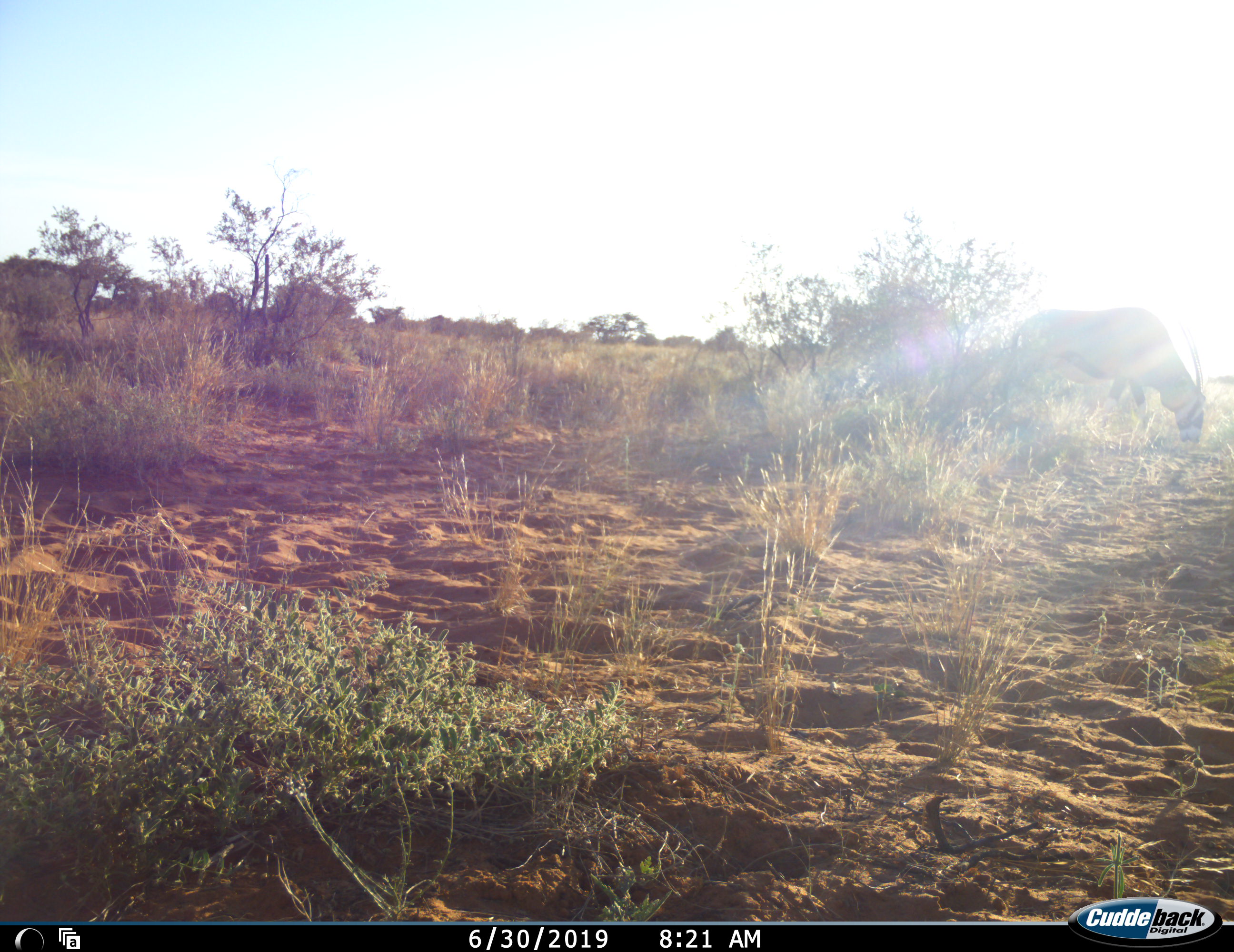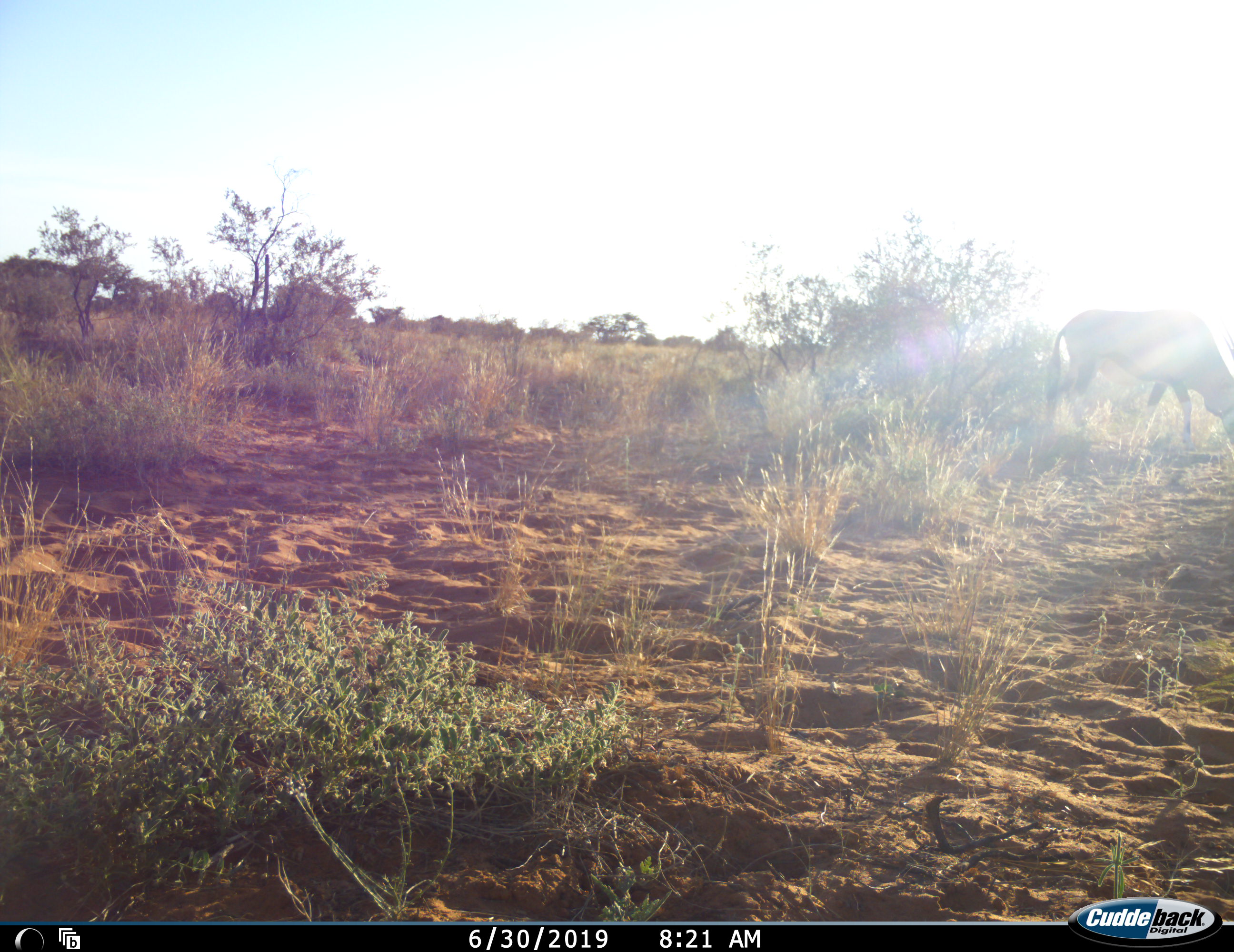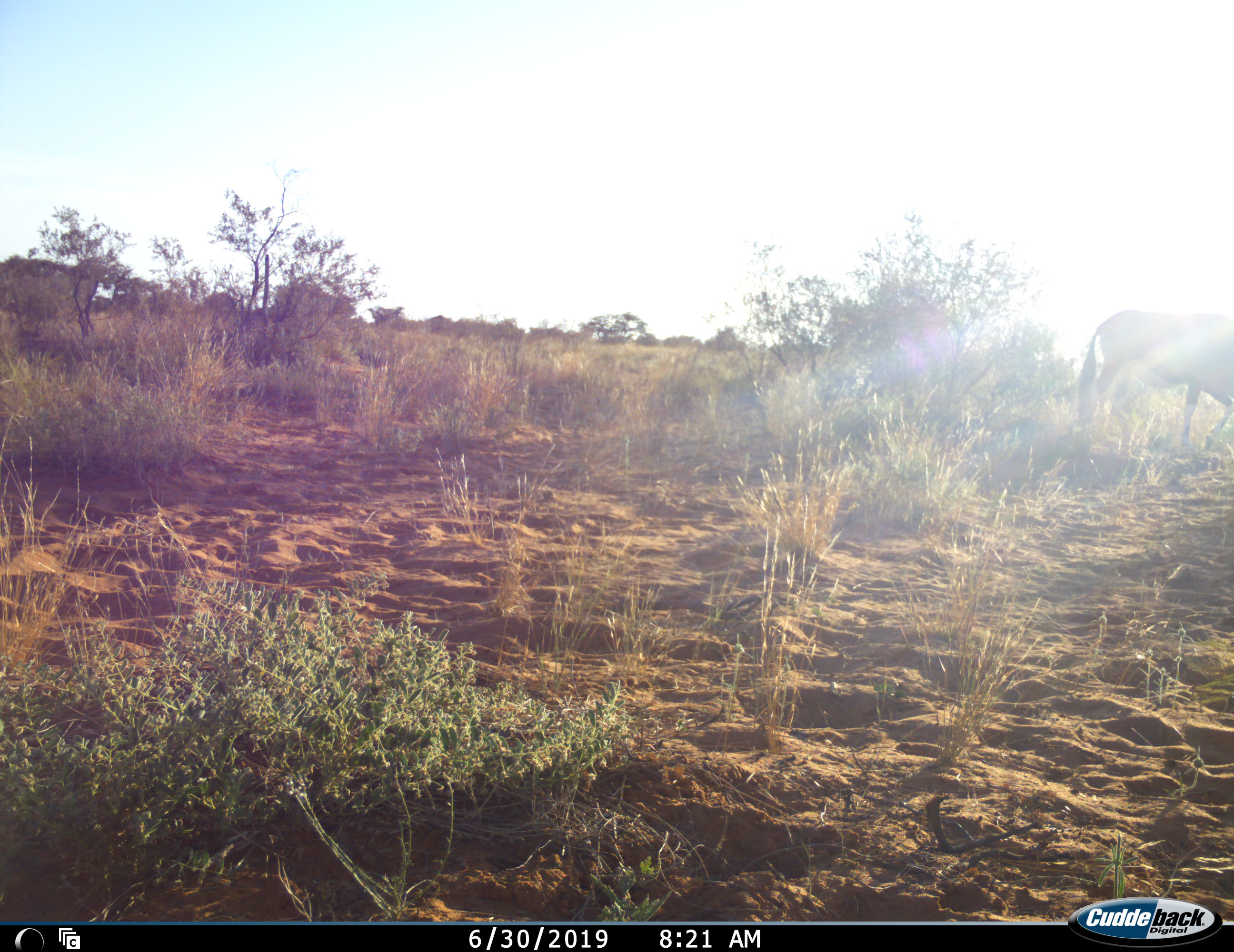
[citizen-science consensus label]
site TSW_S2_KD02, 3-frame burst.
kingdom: Animalia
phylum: Chordata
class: Mammalia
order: Artiodactyla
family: Bovidae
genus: Oryx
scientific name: Oryx gazella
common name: gemsbok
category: oryx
Oryx (gemsbok) (Oryx gazella), count 1. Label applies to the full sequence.